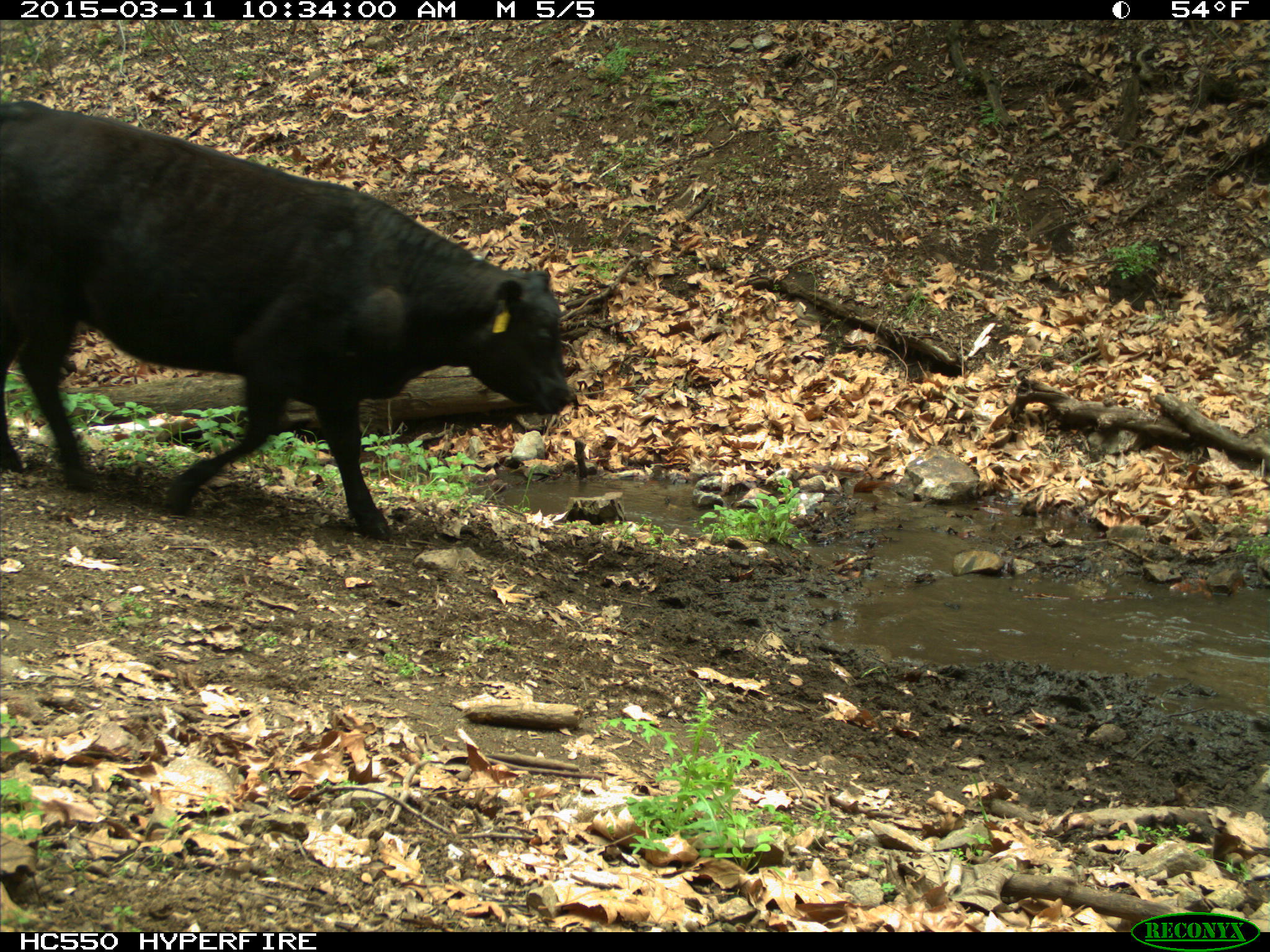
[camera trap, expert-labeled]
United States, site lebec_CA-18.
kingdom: Animalia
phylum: Chordata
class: Mammalia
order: Artiodactyla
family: Bovidae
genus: Bos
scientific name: Bos taurus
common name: domestic cow